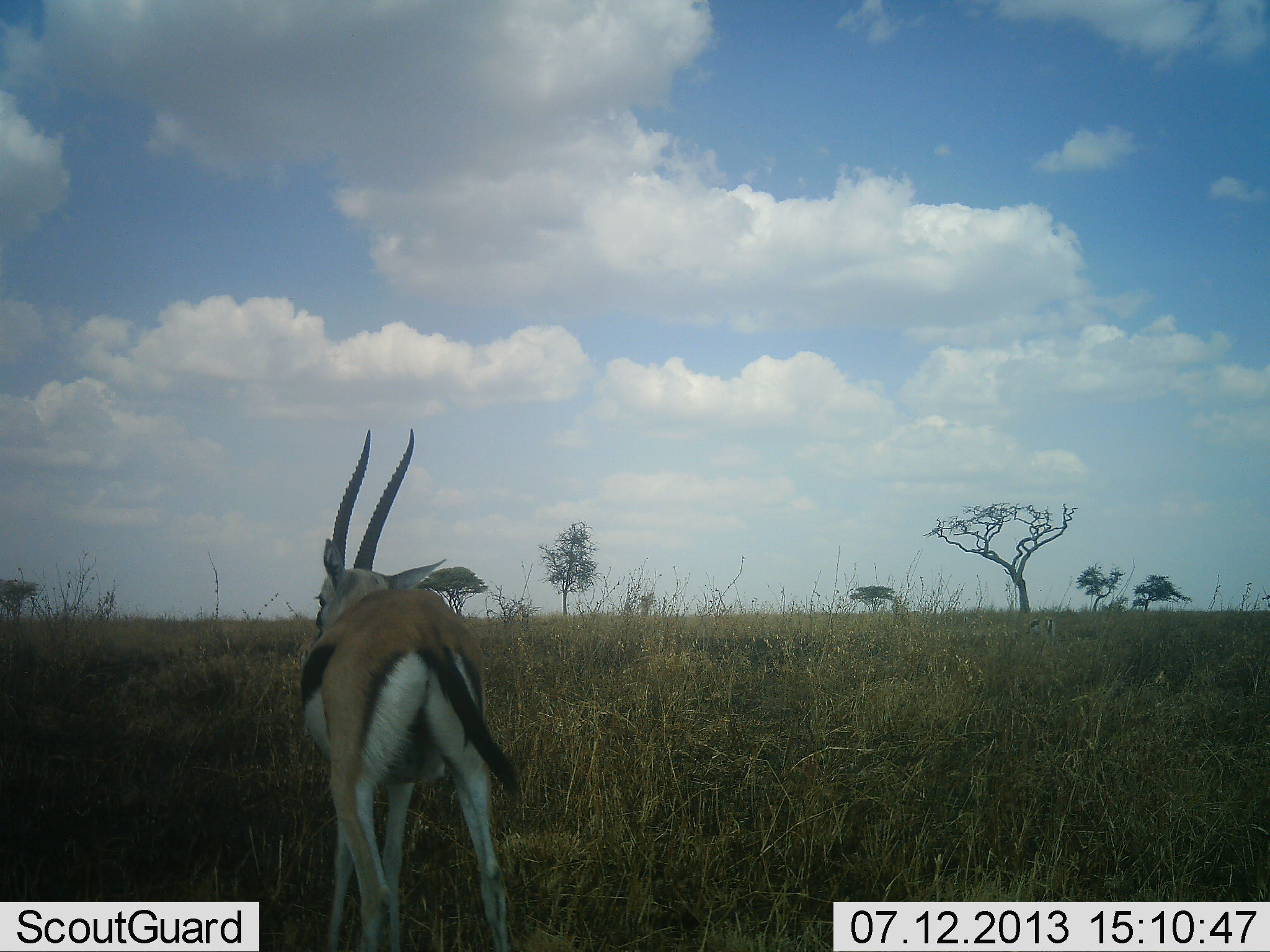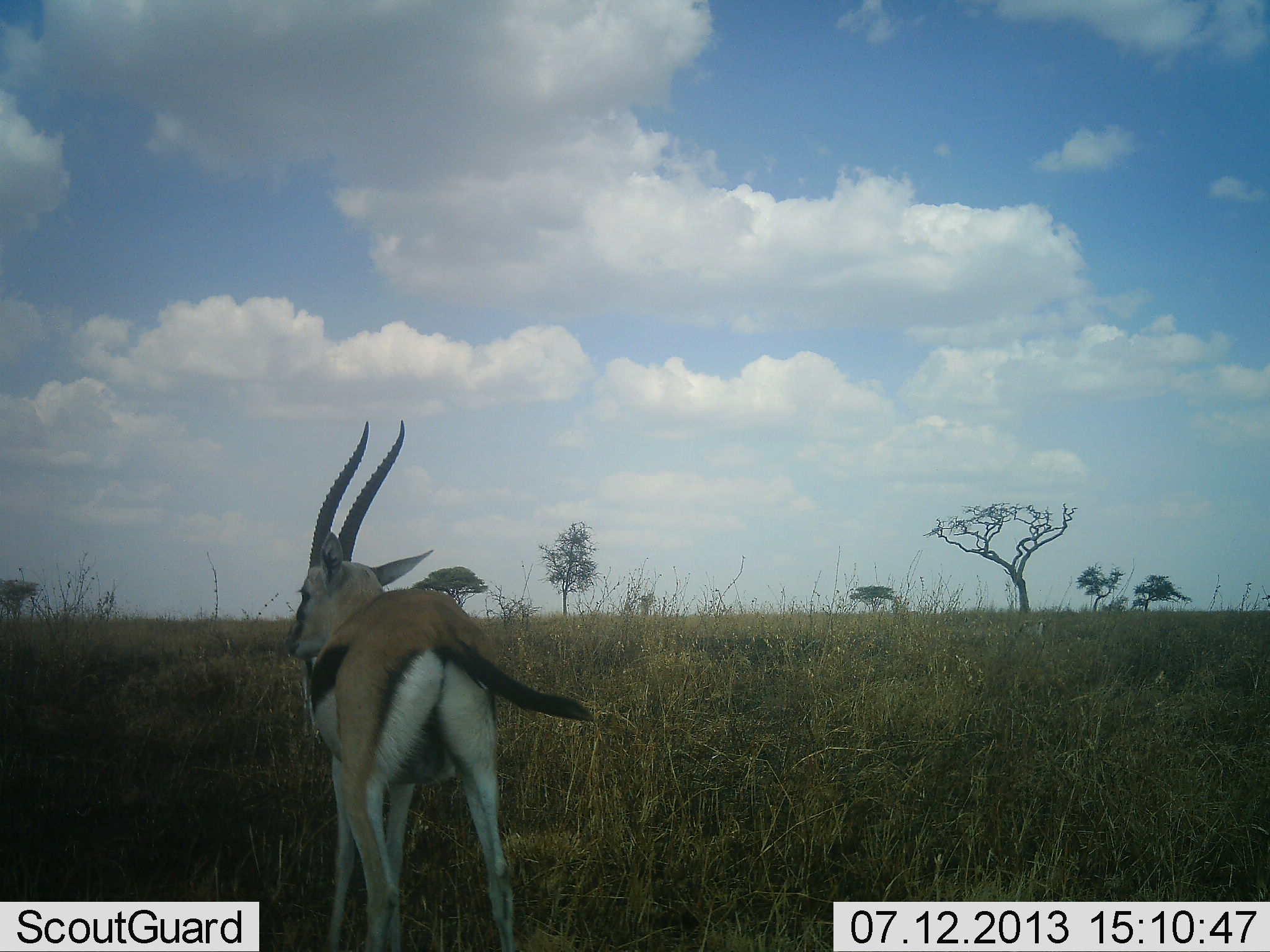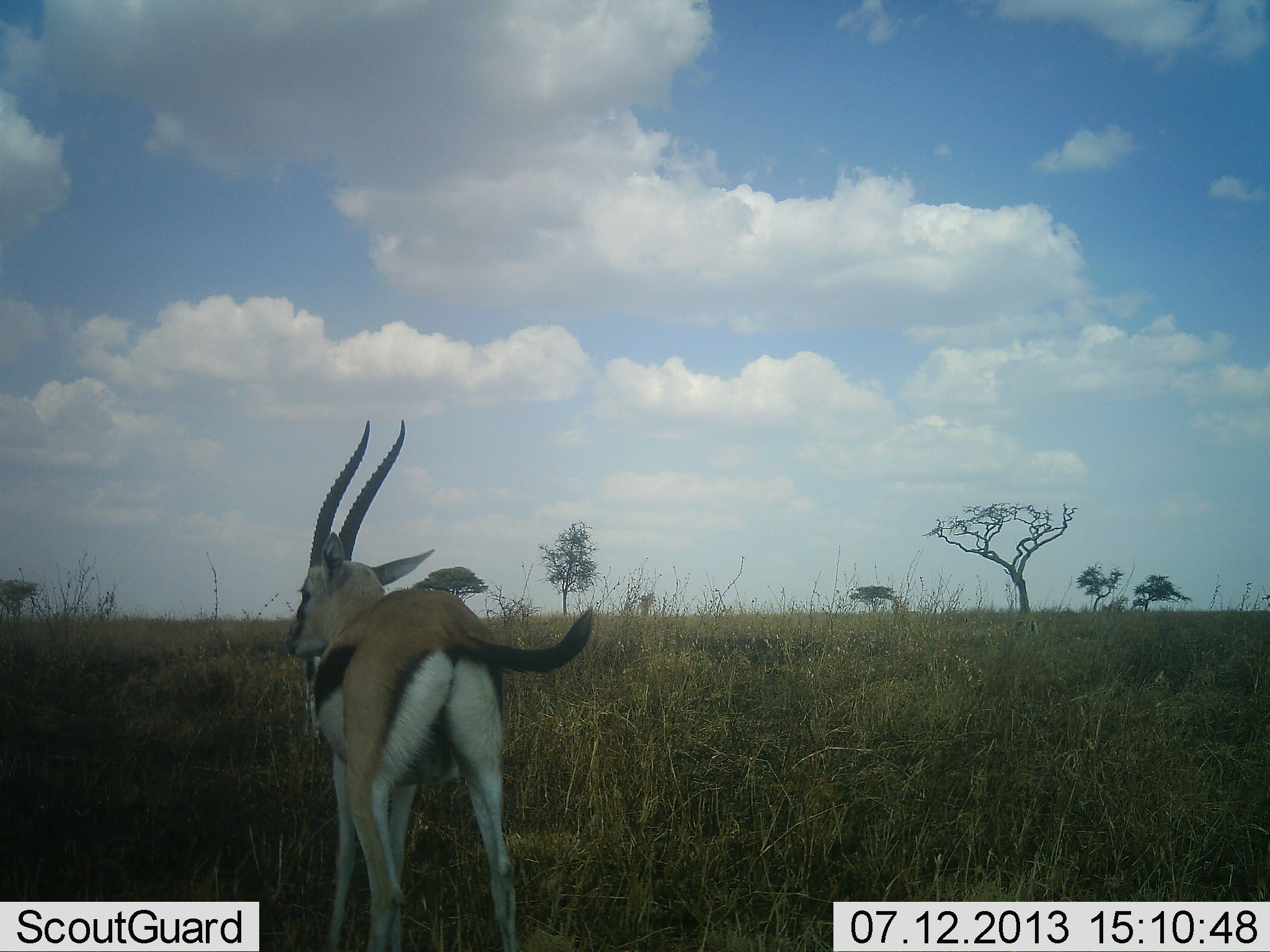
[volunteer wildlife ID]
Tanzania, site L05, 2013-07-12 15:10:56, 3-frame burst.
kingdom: Animalia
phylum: Chordata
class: Mammalia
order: Artiodactyla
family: Bovidae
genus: Eudorcas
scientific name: Eudorcas thomsonii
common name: thomson's gazelle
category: gazellethomsons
Gazellethomsons (thomson's gazelle) (Eudorcas thomsonii), count 1. Behavior (volunteer vote fractions): standing 70%, resting 0%, moving 30%, interacting 0%. Young present (vote fraction): 0%. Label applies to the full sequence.